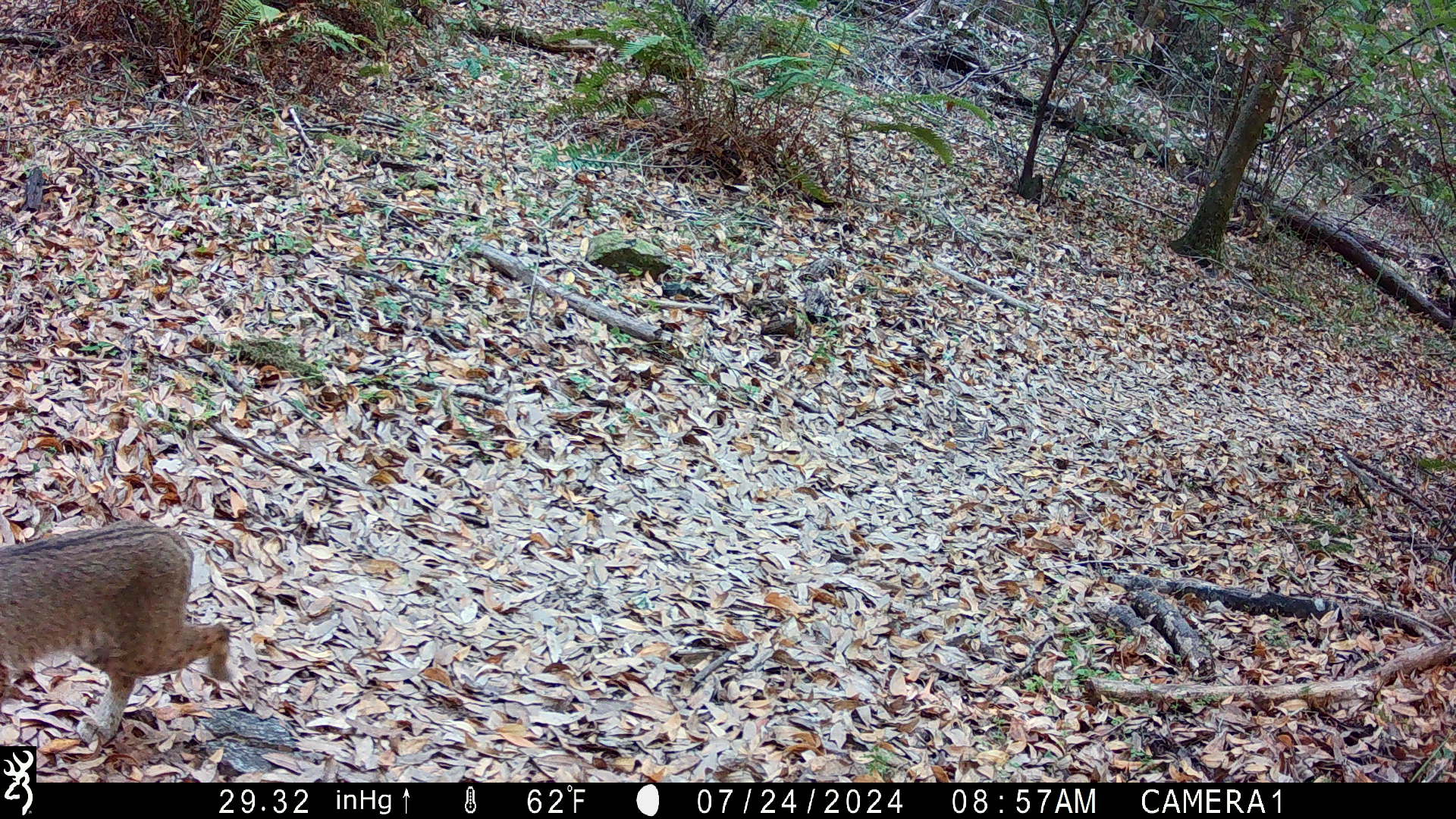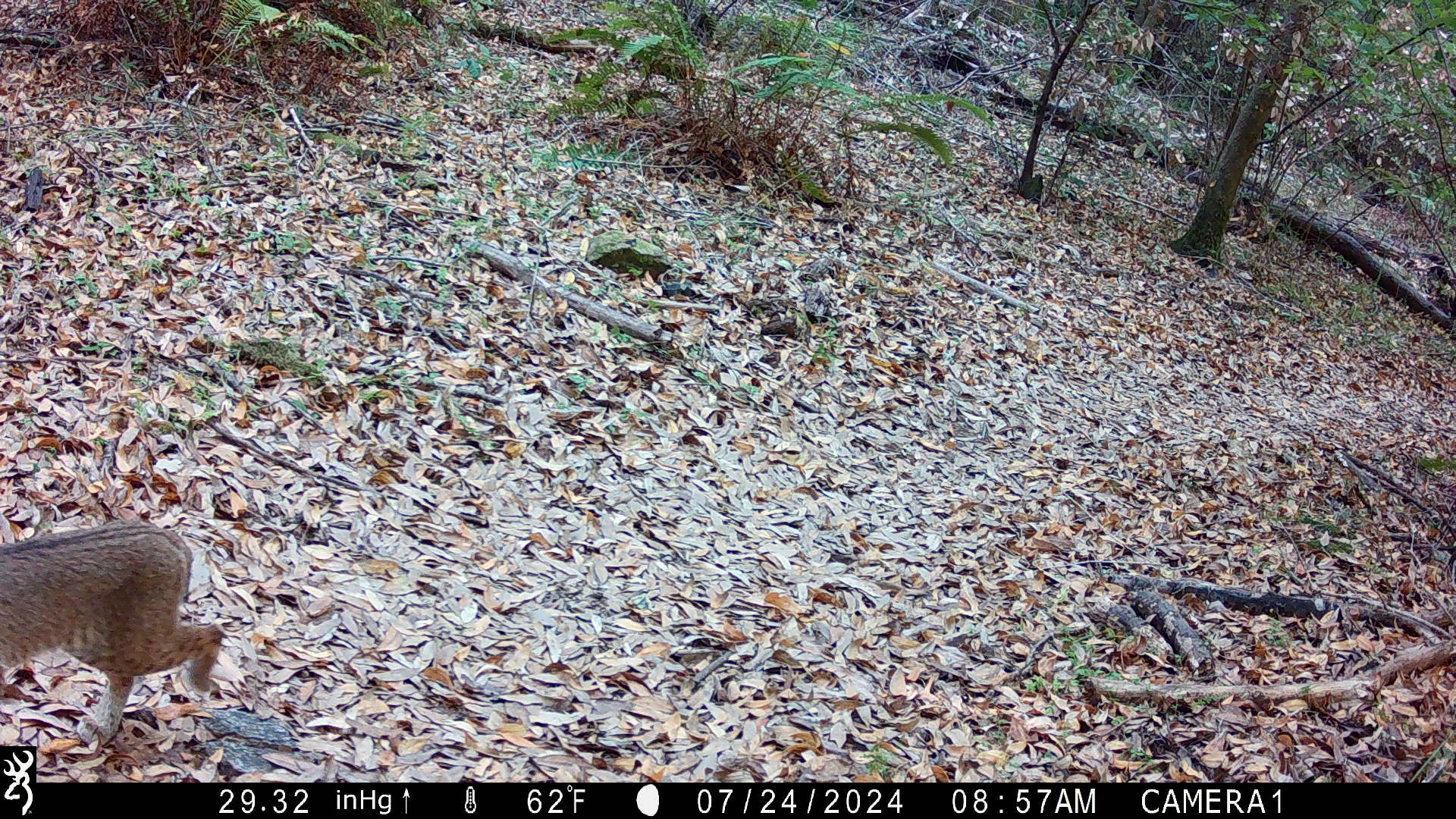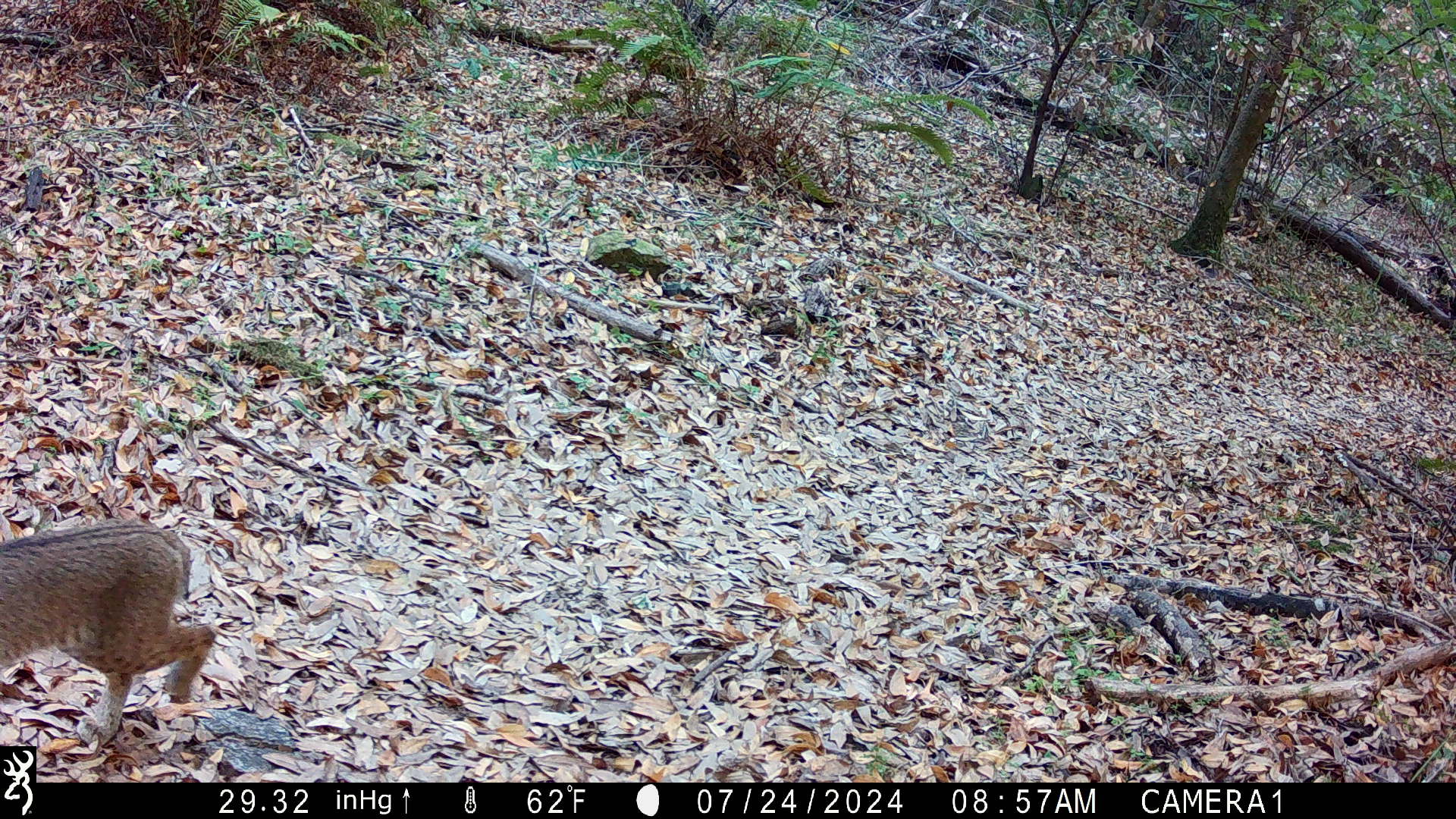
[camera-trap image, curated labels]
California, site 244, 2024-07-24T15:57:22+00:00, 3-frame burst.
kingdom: Animalia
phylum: Chordata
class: Mammalia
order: Carnivora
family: Felidae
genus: Lynx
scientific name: Lynx rufus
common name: bobcat